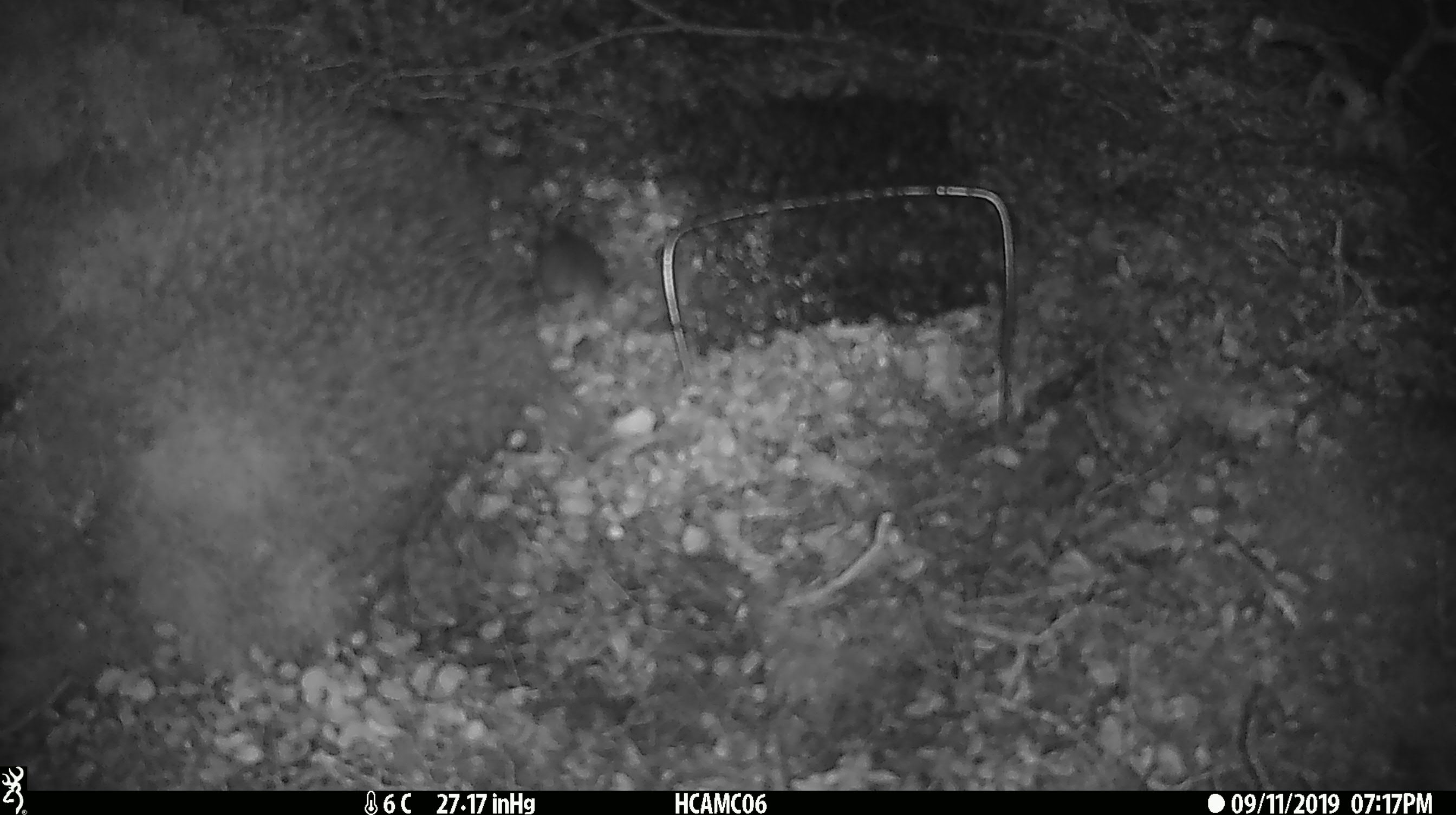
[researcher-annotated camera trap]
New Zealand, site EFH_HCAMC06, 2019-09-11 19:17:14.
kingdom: Animalia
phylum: Chordata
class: Mammalia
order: Rodentia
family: Muridae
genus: Mus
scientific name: Mus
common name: mouse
Mouse (Mus).